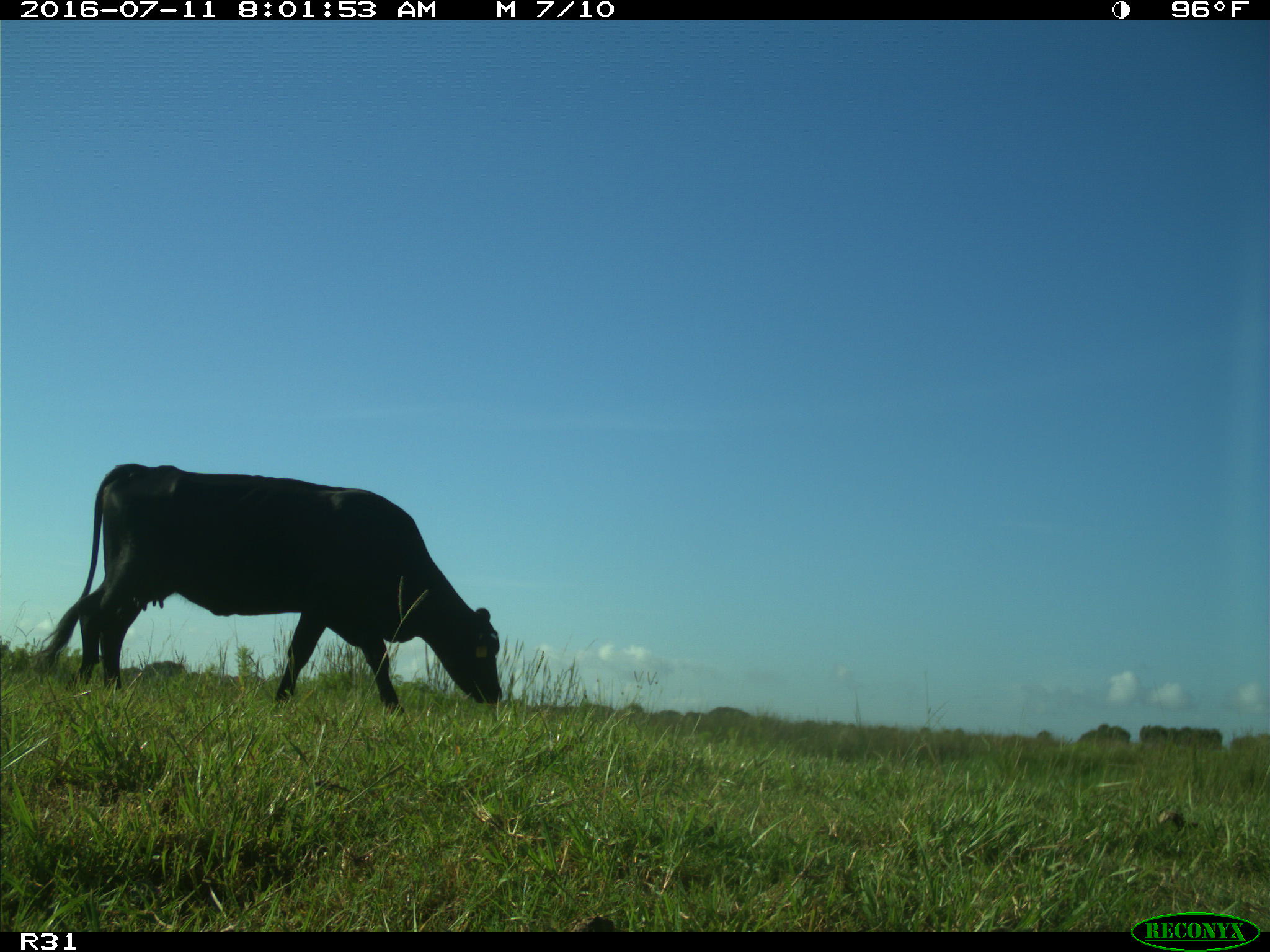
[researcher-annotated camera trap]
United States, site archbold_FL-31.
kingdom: Animalia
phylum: Chordata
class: Mammalia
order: Artiodactyla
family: Bovidae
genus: Bos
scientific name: Bos taurus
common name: domestic cow